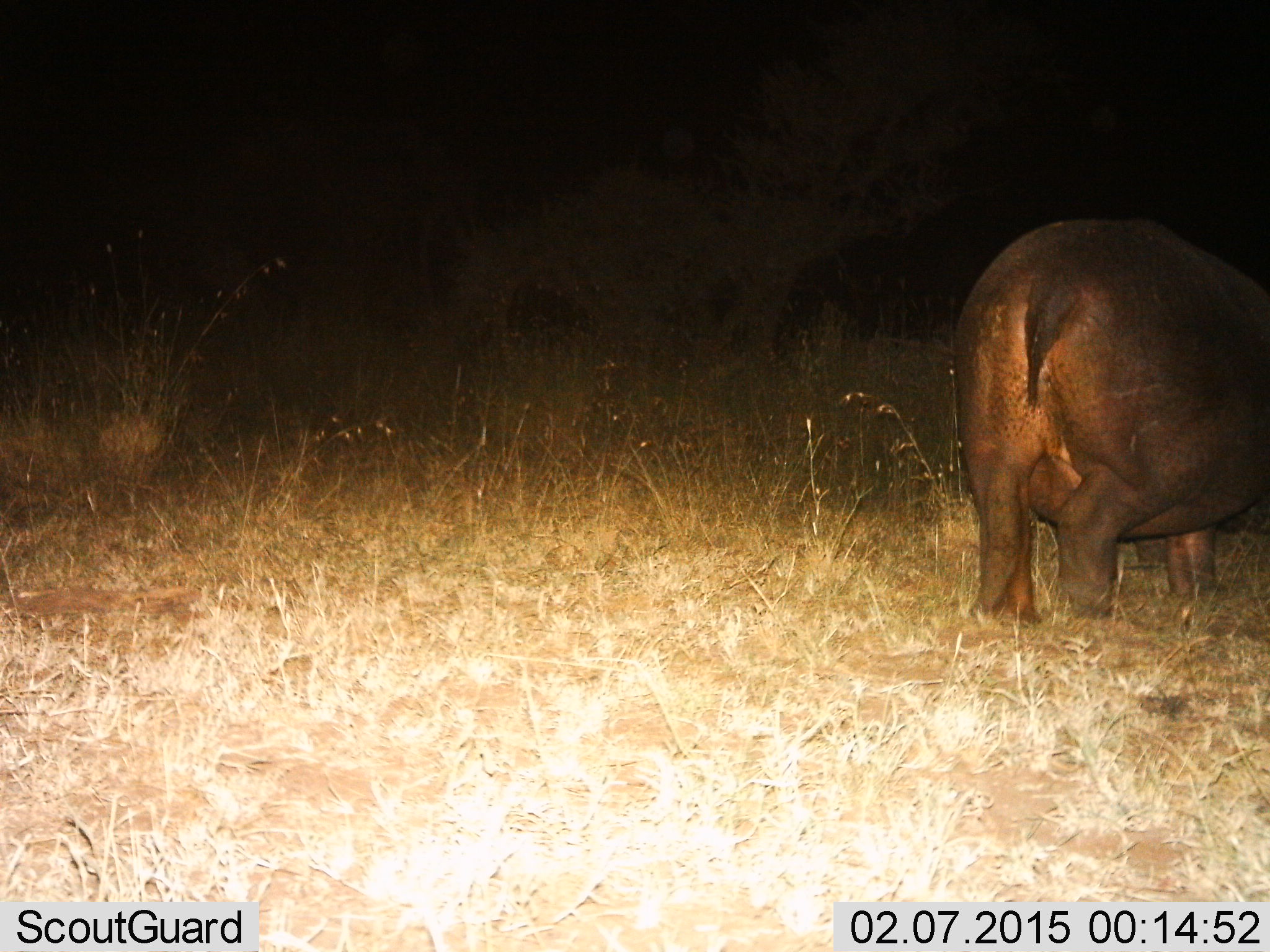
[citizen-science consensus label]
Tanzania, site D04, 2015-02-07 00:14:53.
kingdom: Animalia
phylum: Chordata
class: Mammalia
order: Artiodactyla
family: Hippopotamidae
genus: Hippopotamus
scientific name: Hippopotamus amphibius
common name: hippopotamus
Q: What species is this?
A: Hippopotamus (Hippopotamus amphibius).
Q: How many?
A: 1.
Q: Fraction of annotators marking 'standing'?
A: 80%.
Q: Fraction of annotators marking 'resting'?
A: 0%.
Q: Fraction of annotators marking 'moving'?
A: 20%.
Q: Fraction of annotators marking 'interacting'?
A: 0%.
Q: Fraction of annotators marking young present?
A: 0%.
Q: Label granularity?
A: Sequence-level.